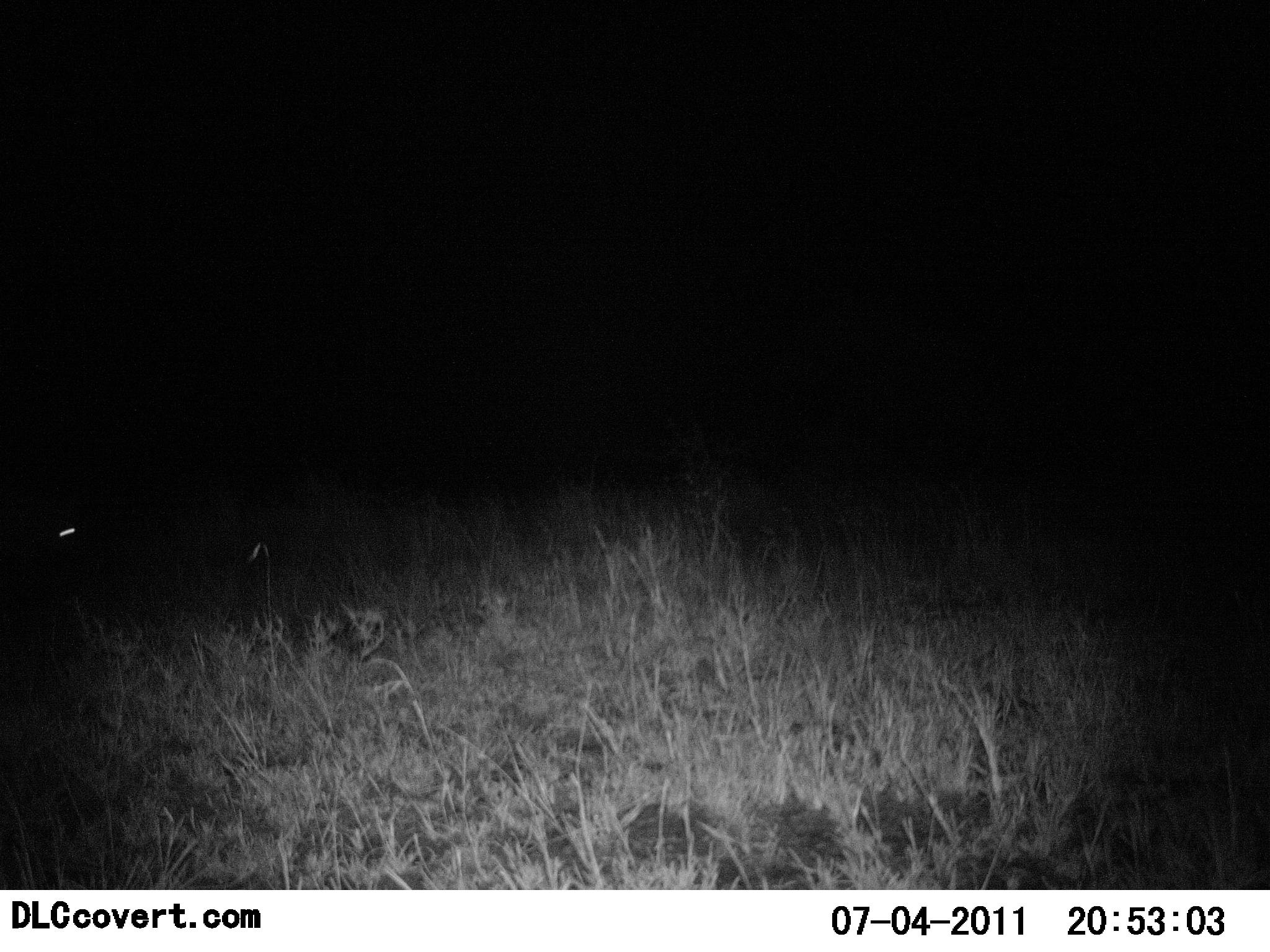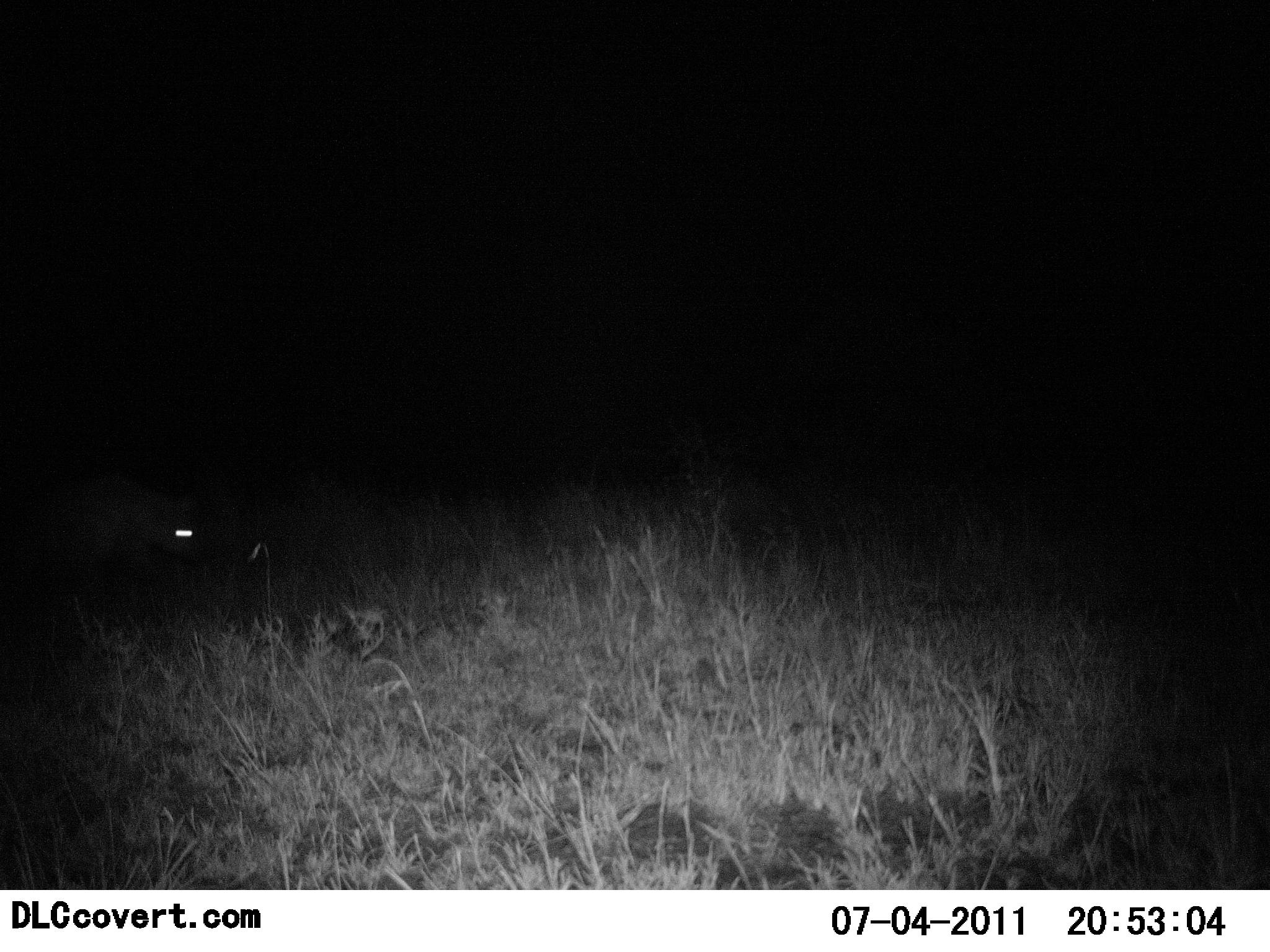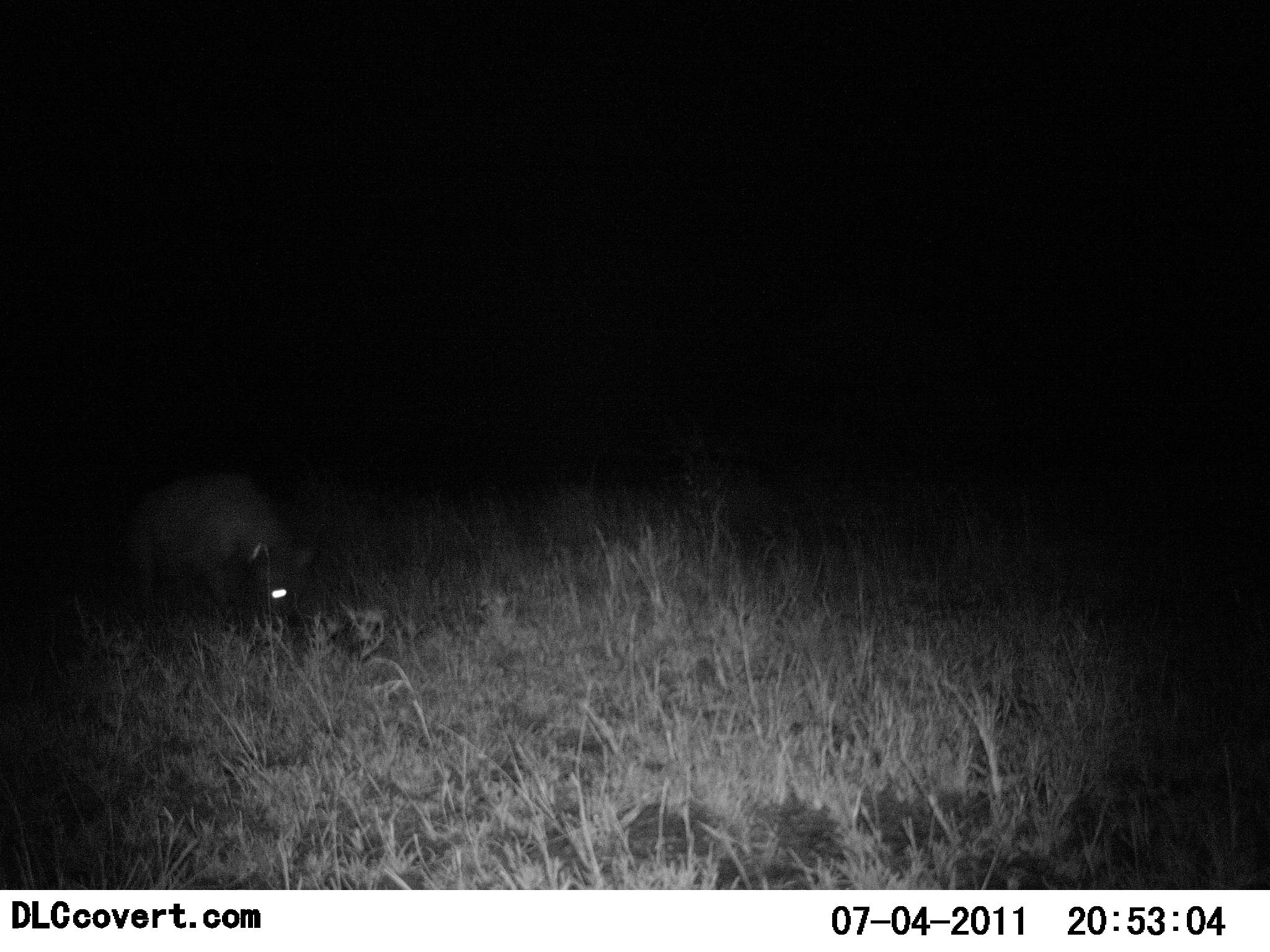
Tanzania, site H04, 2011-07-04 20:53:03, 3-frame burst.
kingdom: Animalia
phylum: Chordata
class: Mammalia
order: Carnivora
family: Hyaenidae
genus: Crocuta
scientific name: Crocuta crocuta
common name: spotted hyena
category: hyenaspotted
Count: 1.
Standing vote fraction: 0%.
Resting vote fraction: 0%.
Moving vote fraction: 100%.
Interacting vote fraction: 0%.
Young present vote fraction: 0%.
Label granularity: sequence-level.